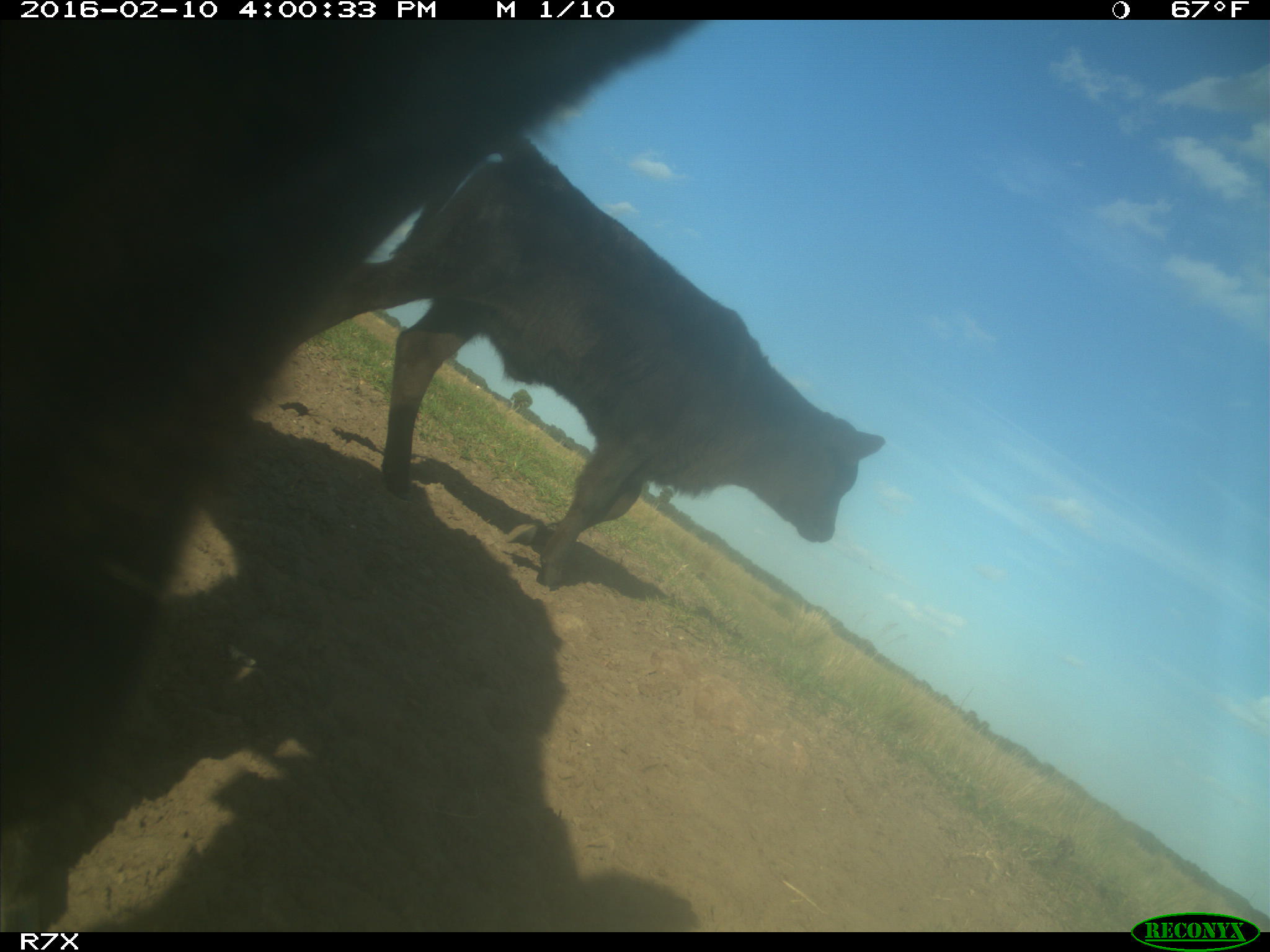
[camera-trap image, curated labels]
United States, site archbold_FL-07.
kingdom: Animalia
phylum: Chordata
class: Mammalia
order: Artiodactyla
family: Bovidae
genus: Bos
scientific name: Bos taurus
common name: domestic cow